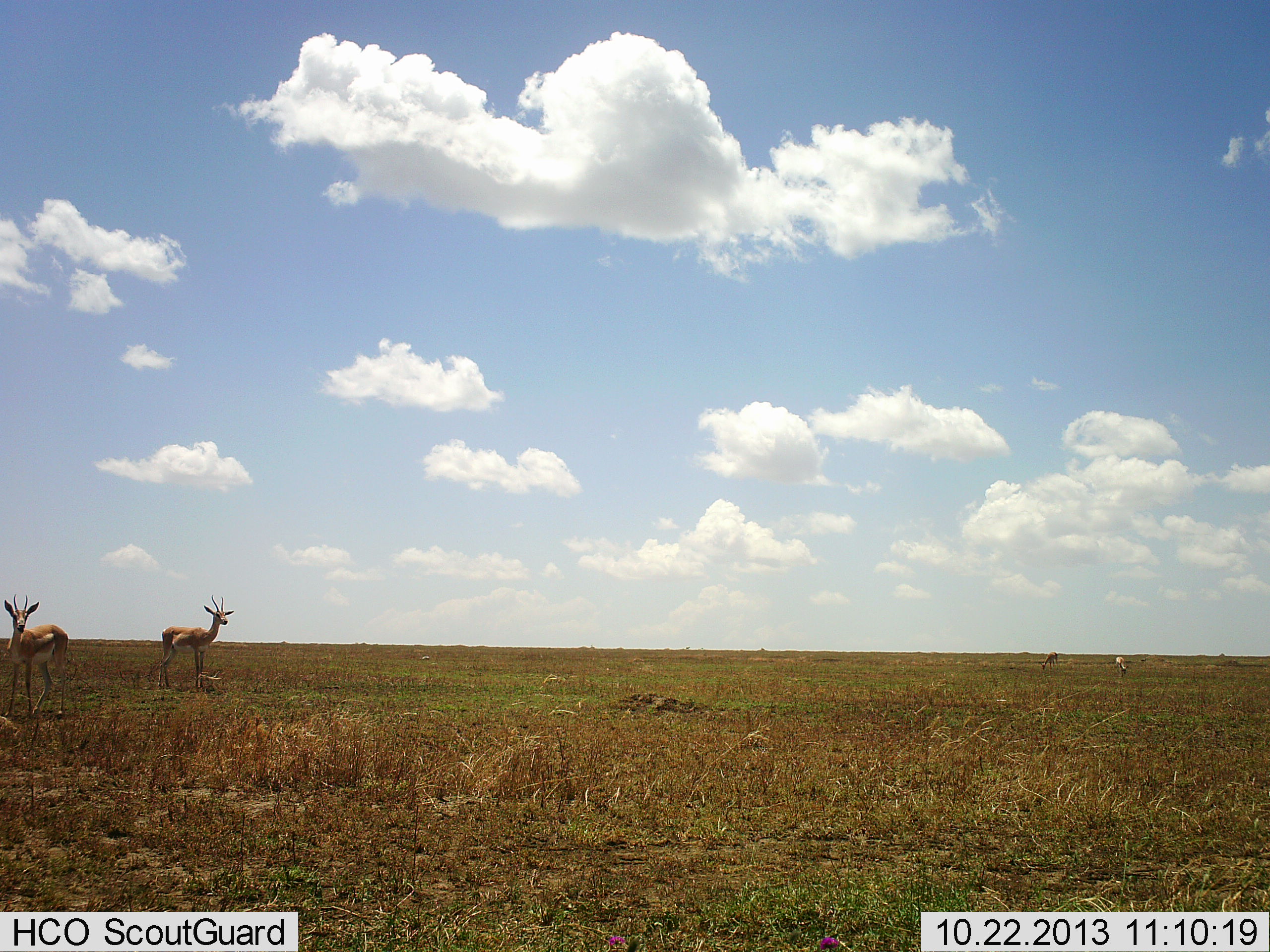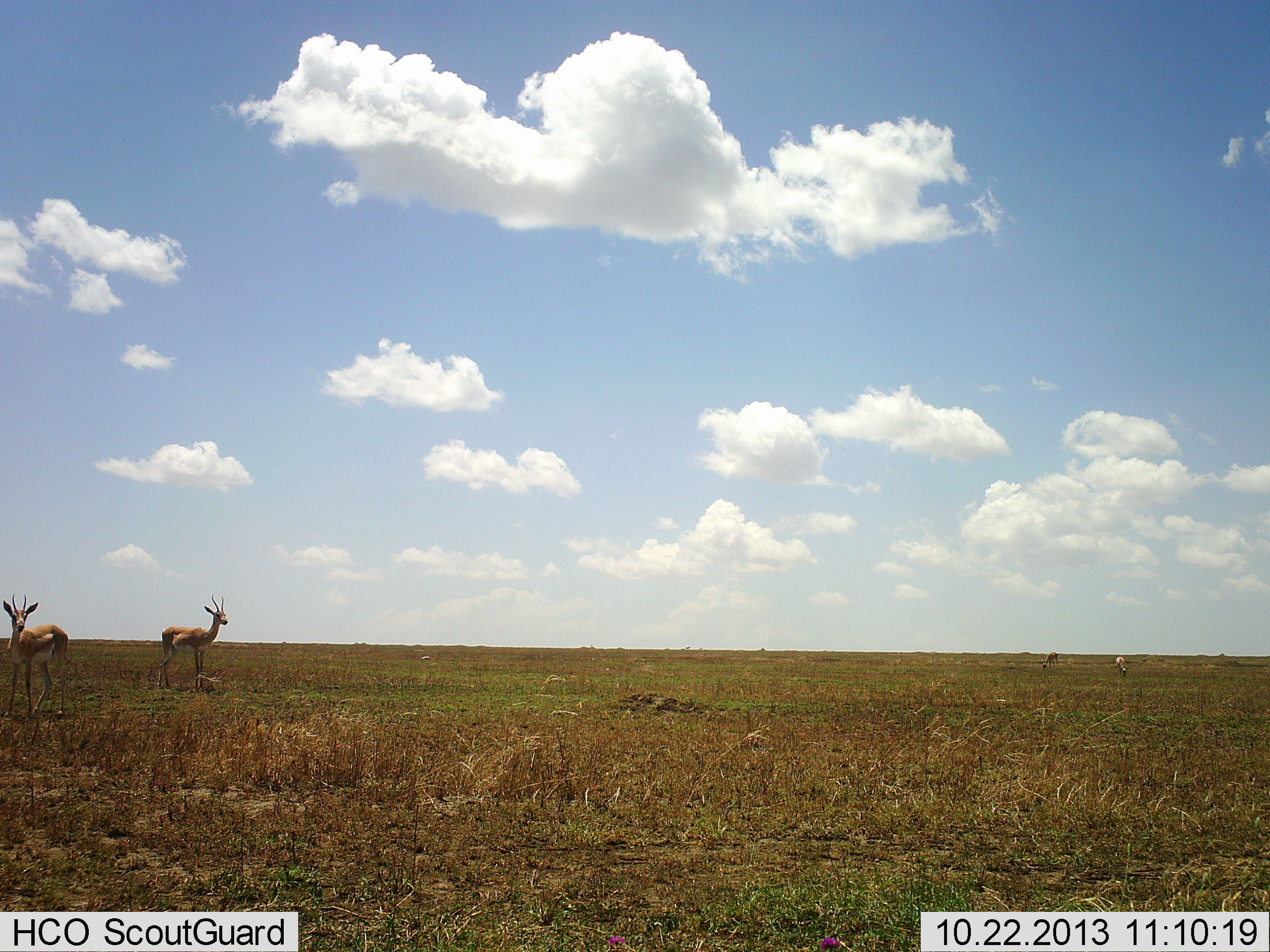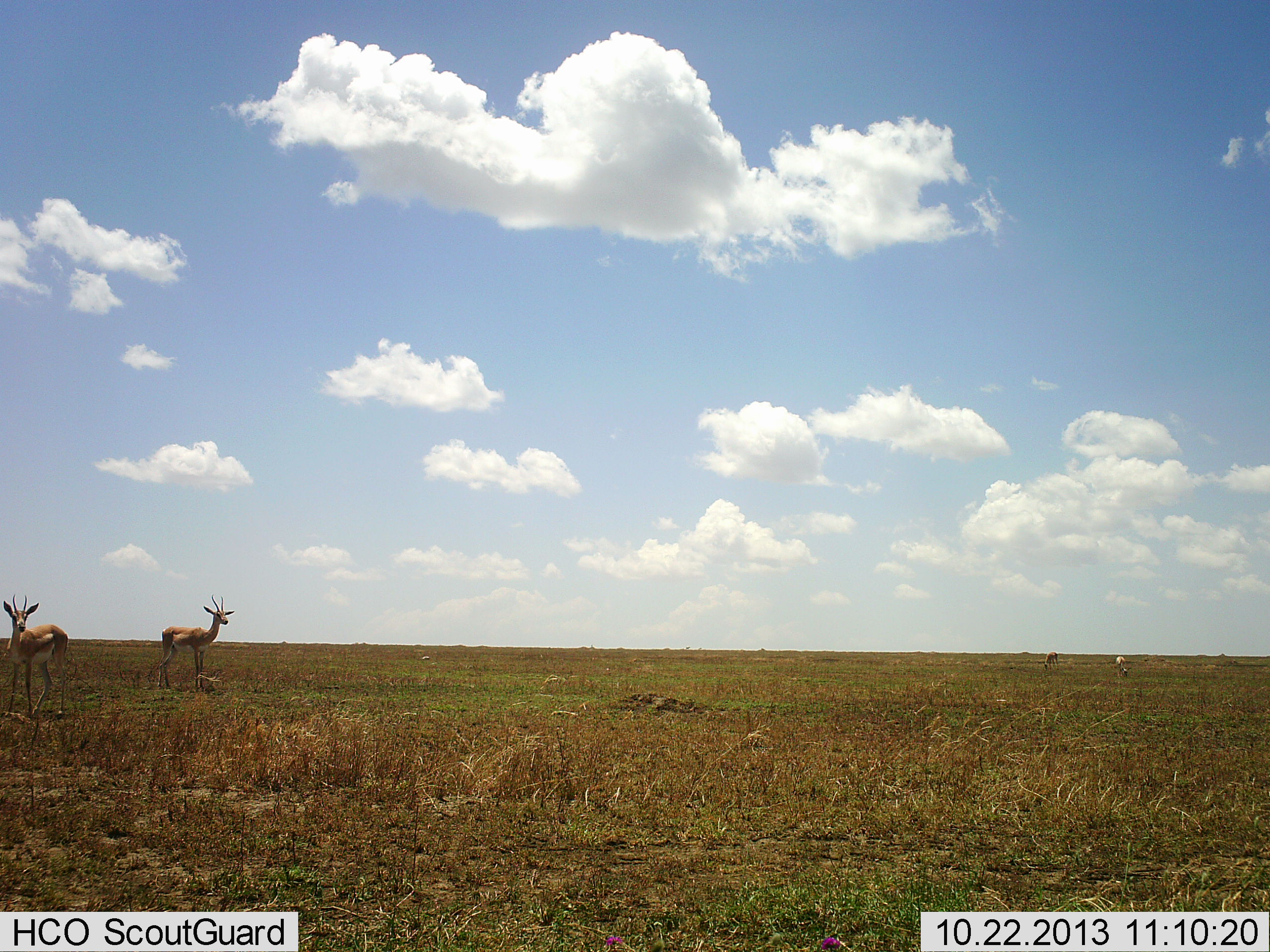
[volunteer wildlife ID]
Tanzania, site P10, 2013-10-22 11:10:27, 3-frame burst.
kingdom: Animalia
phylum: Chordata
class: Mammalia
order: Artiodactyla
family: Bovidae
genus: Eudorcas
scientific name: Eudorcas thomsonii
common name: thomson's gazelle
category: gazellethomsons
Gazellethomsons (thomson's gazelle) (Eudorcas thomsonii), count 2. Behavior (volunteer vote fractions): standing 100%, resting 0%, moving 0%, interacting 0%. Young present (vote fraction): 0%. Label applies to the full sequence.